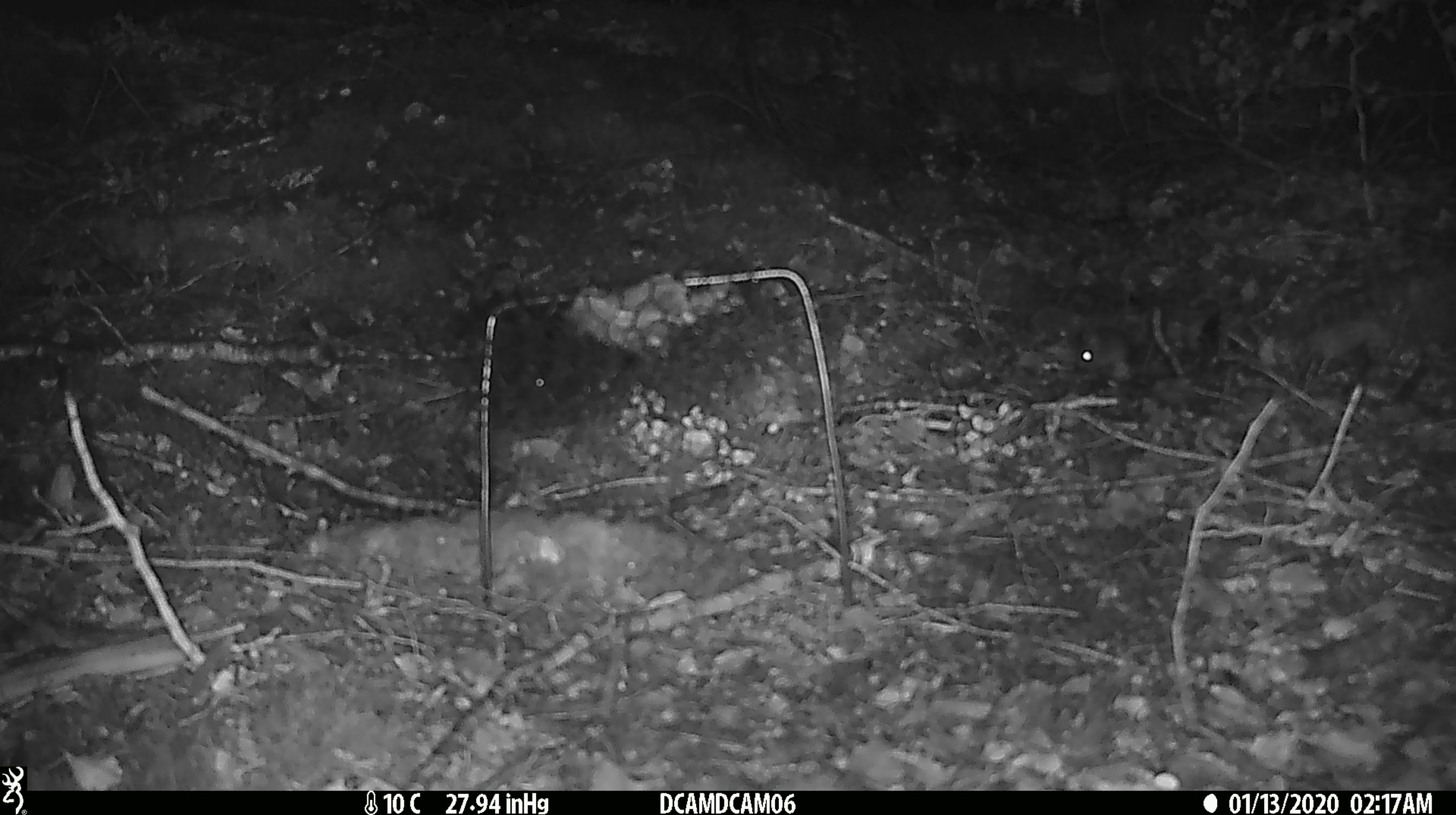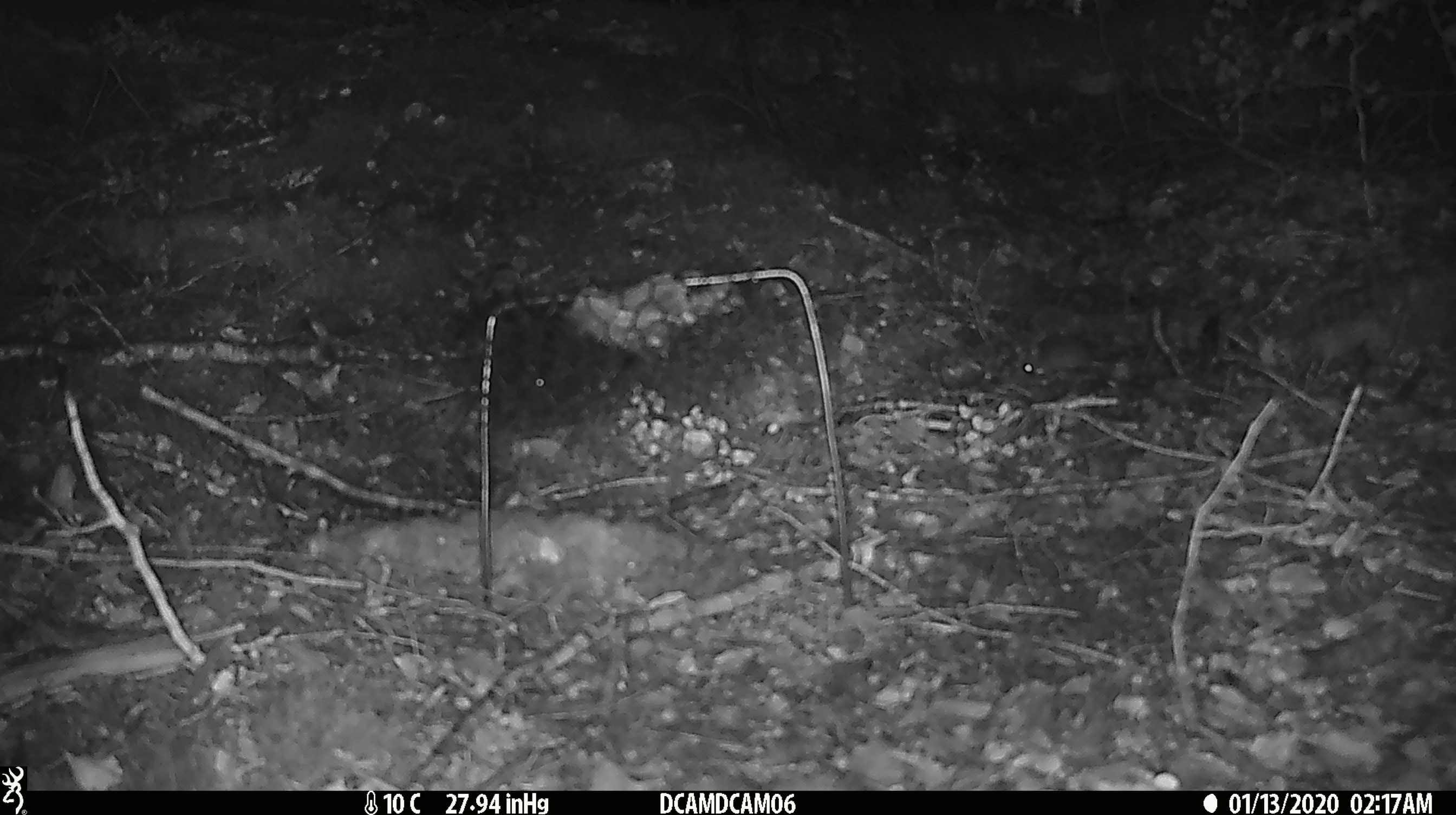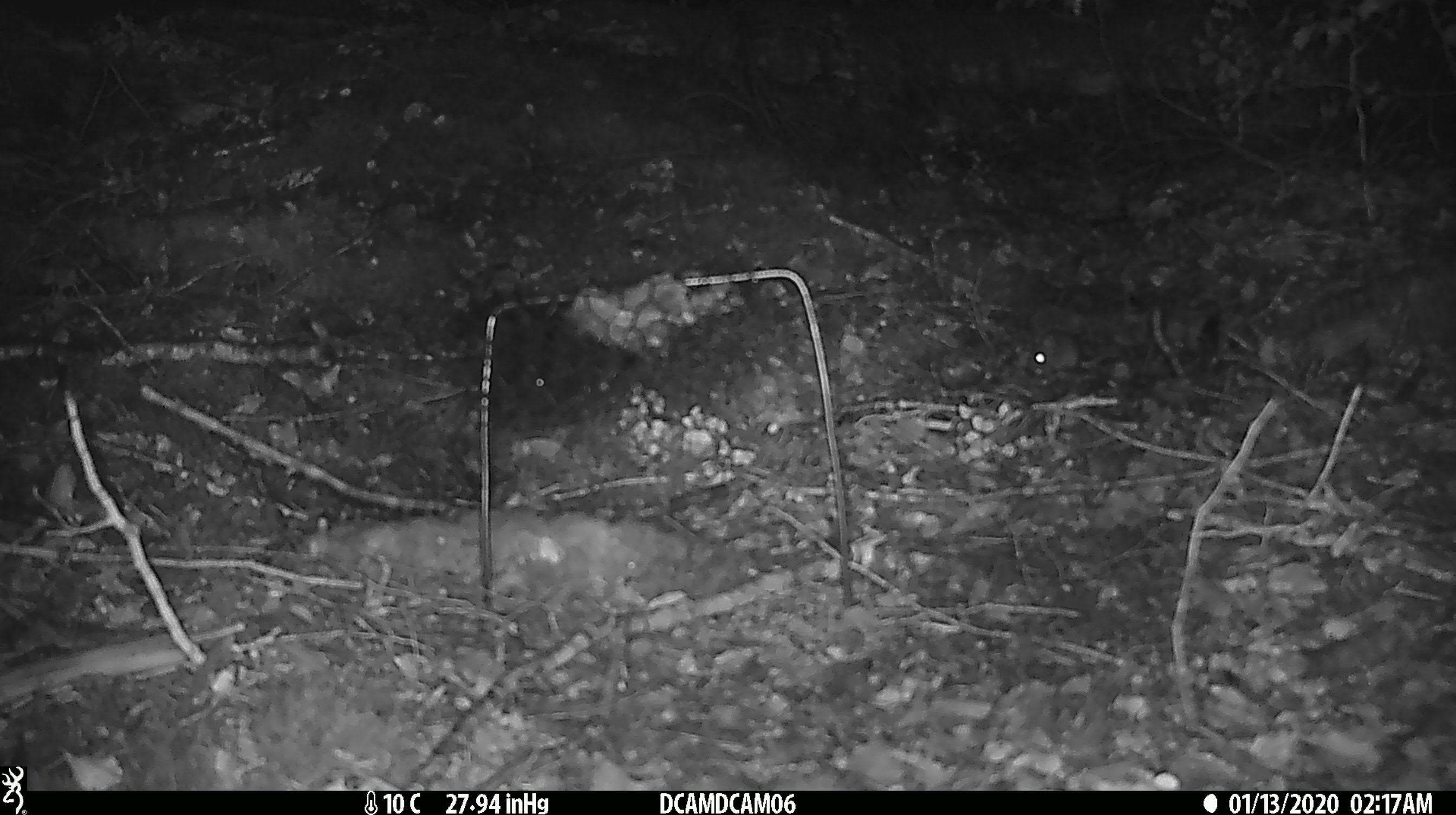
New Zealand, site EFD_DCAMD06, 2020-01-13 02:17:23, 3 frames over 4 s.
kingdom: Animalia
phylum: Chordata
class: Mammalia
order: Rodentia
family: Muridae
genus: Mus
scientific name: Mus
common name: mouse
Mouse (Mus).